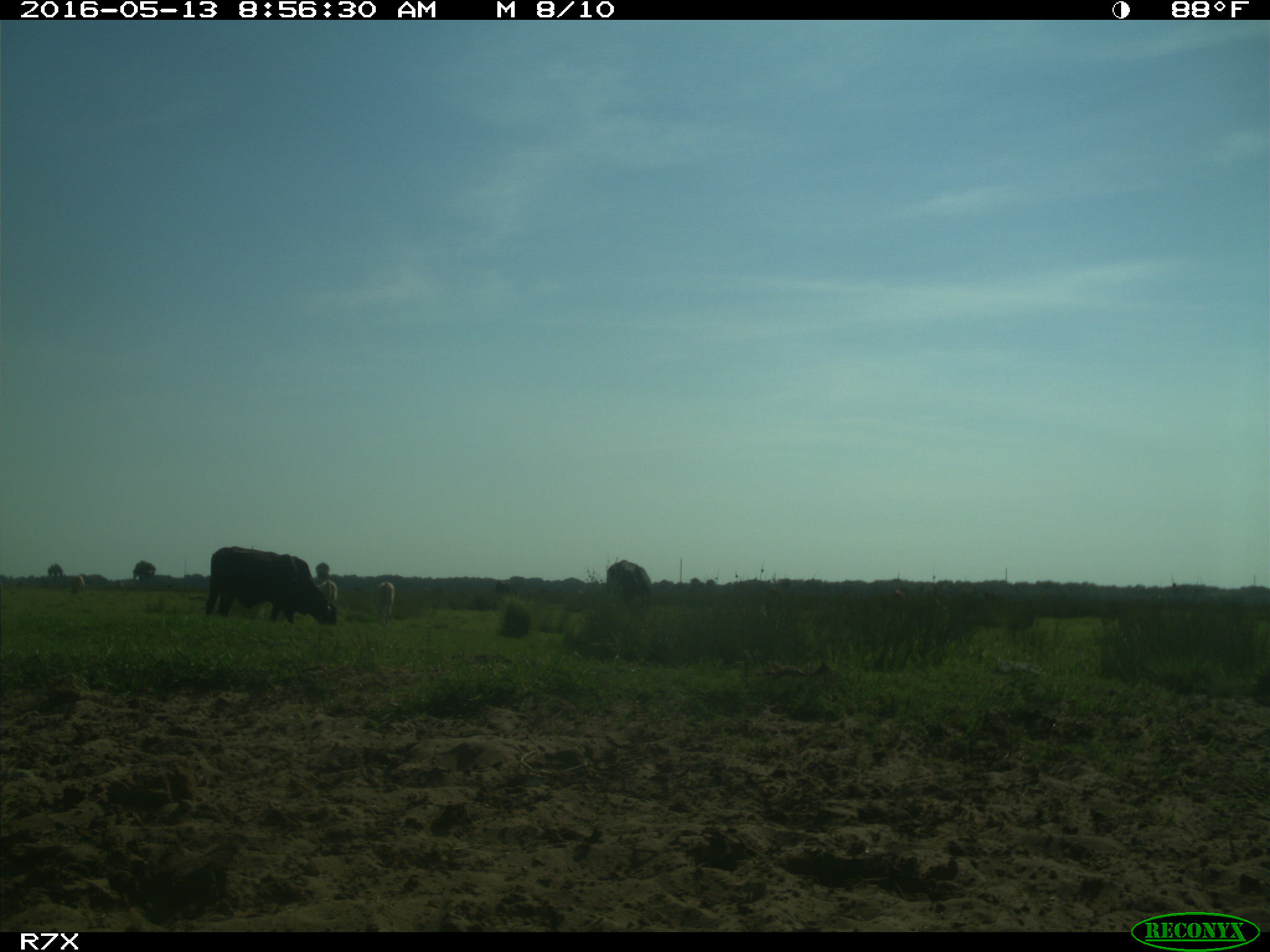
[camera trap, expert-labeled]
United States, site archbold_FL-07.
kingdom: Animalia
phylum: Chordata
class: Mammalia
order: Artiodactyla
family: Bovidae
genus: Bos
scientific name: Bos taurus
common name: domestic cow